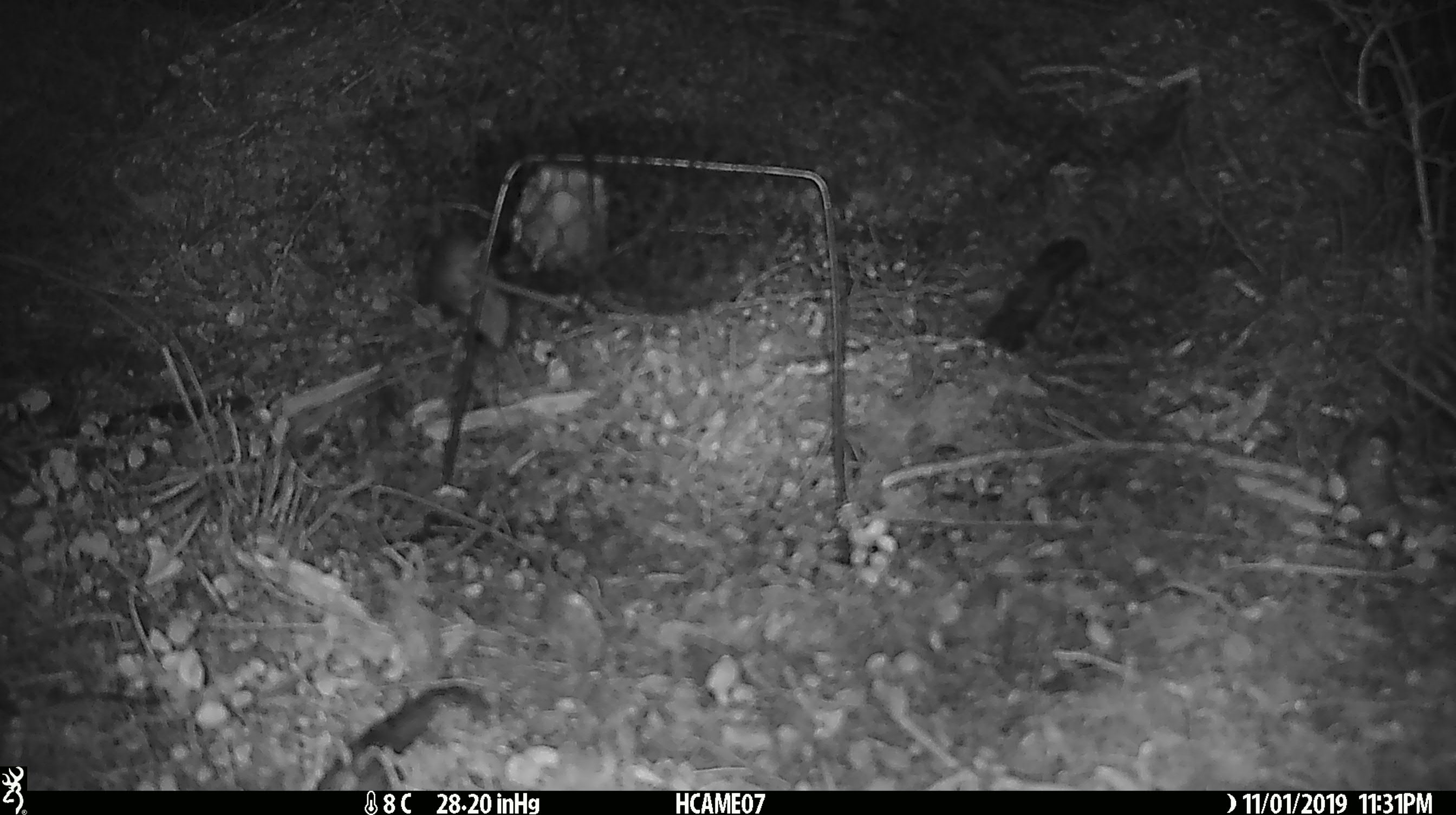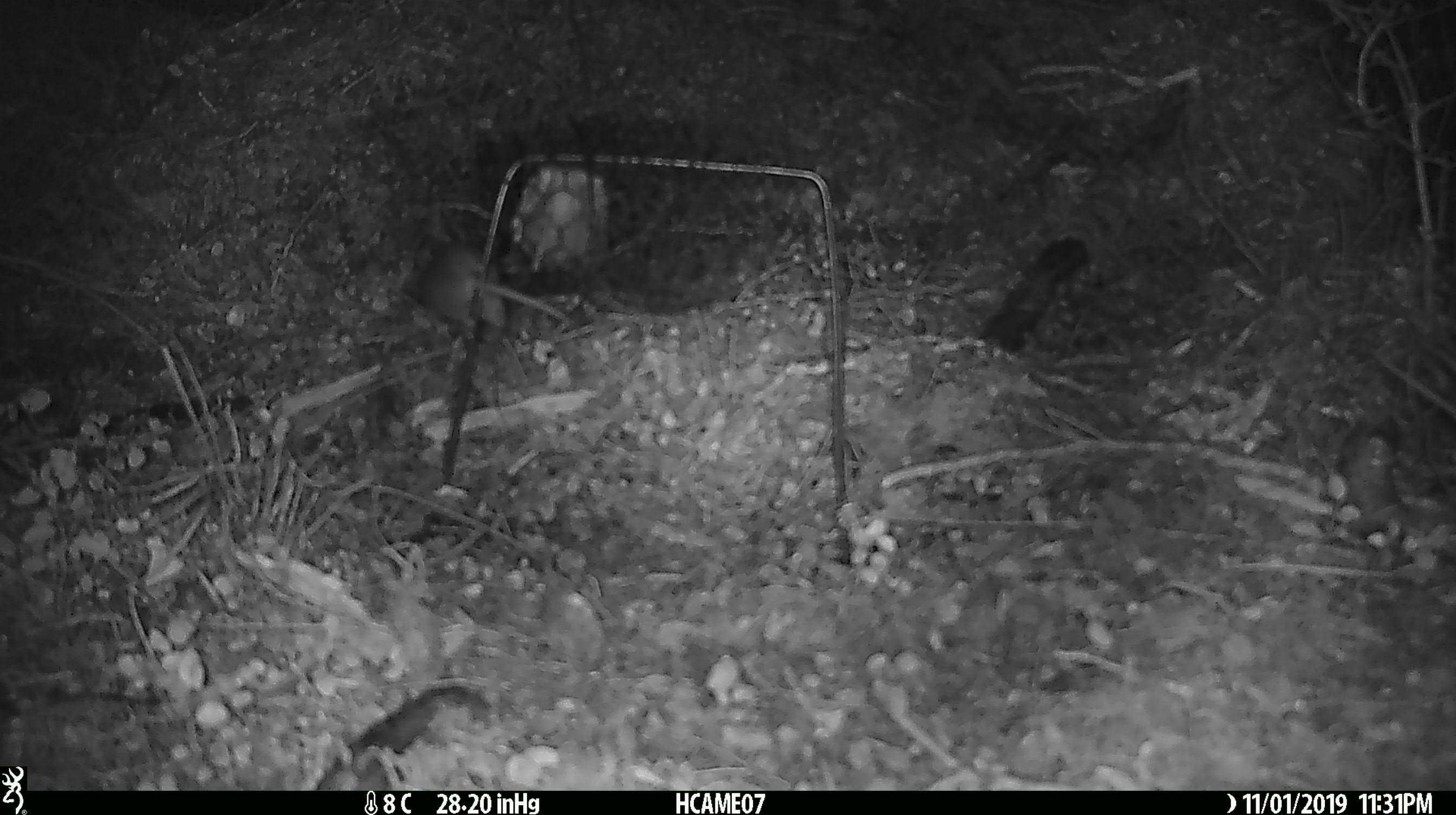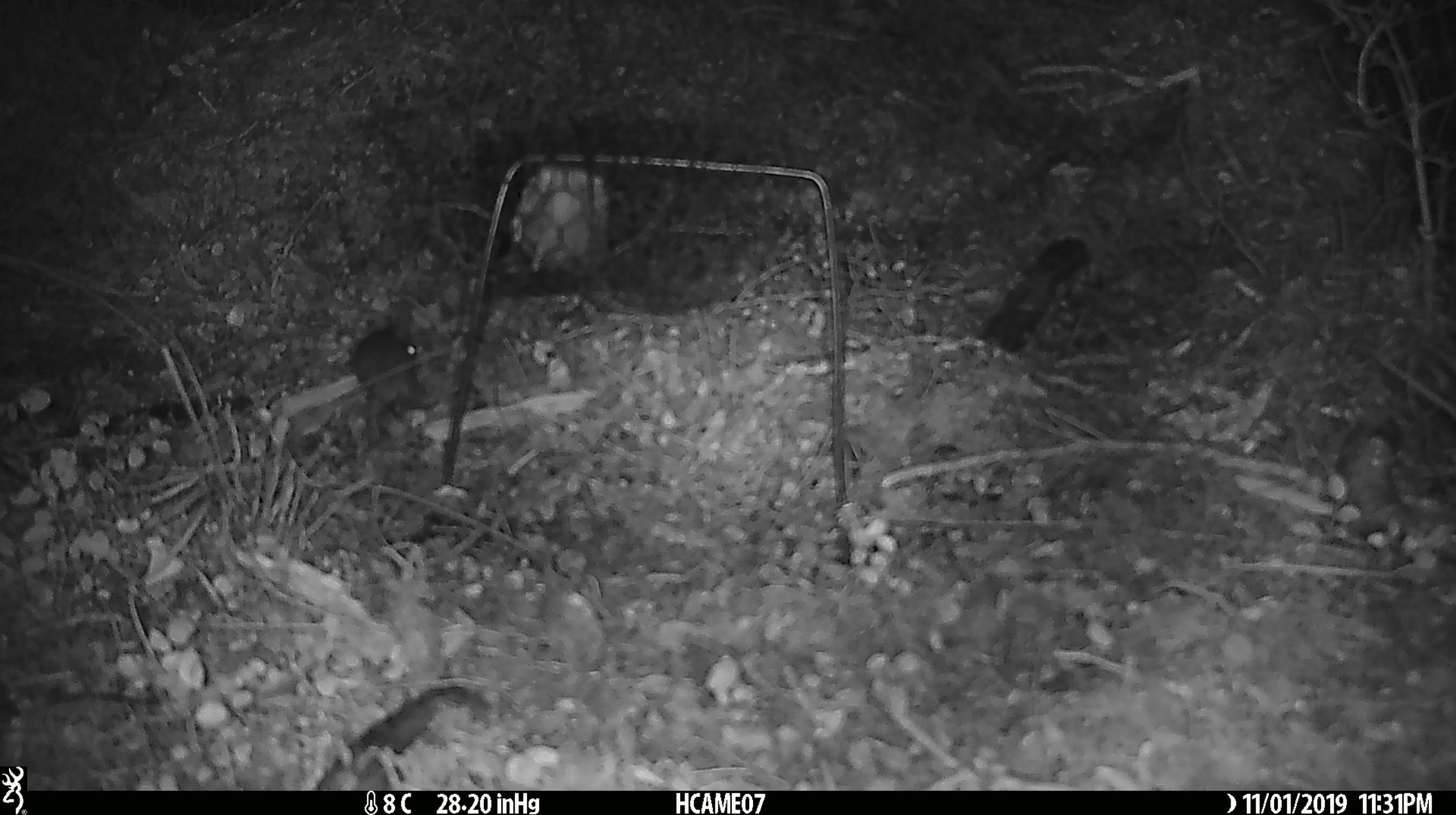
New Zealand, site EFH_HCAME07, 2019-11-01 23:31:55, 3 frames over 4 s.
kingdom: Animalia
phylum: Chordata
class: Mammalia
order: Rodentia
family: Muridae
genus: Mus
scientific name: Mus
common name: mouse